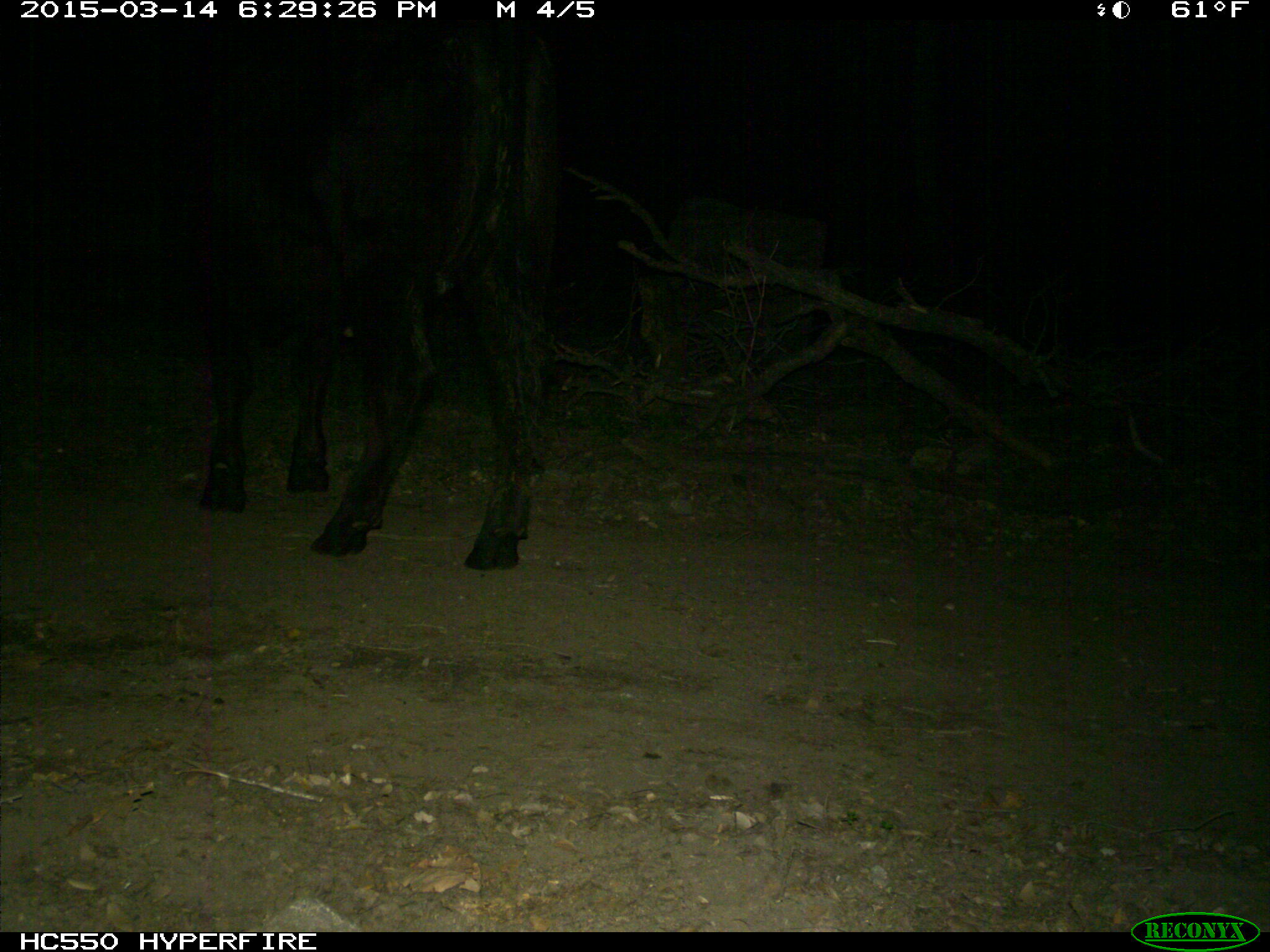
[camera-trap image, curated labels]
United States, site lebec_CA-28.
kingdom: Animalia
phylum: Chordata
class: Mammalia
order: Artiodactyla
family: Bovidae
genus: Bos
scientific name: Bos taurus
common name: domestic cow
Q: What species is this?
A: Bos taurus (domestic cow).